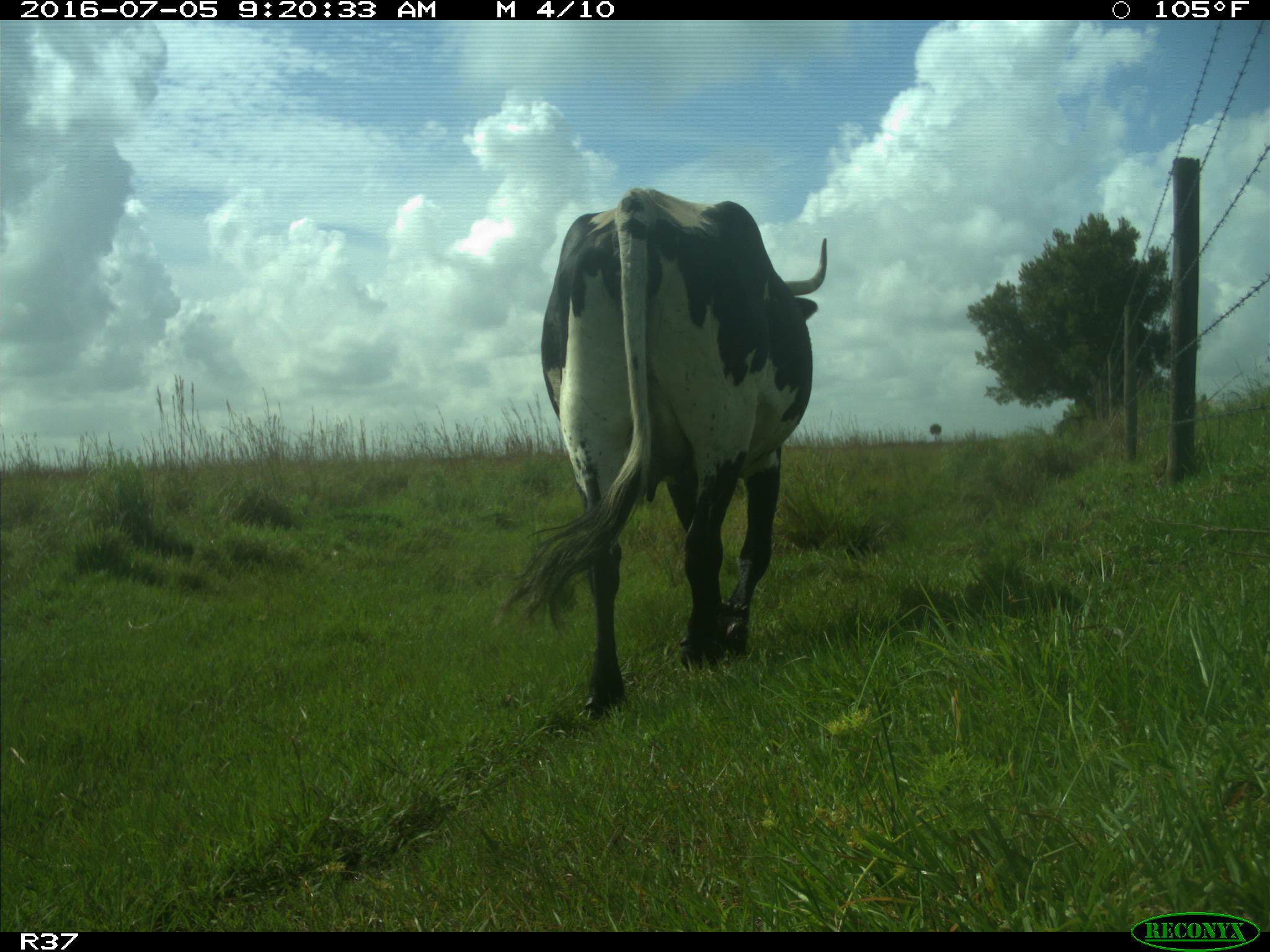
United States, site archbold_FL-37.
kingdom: Animalia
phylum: Chordata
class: Mammalia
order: Artiodactyla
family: Bovidae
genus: Bos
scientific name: Bos taurus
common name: domestic cow